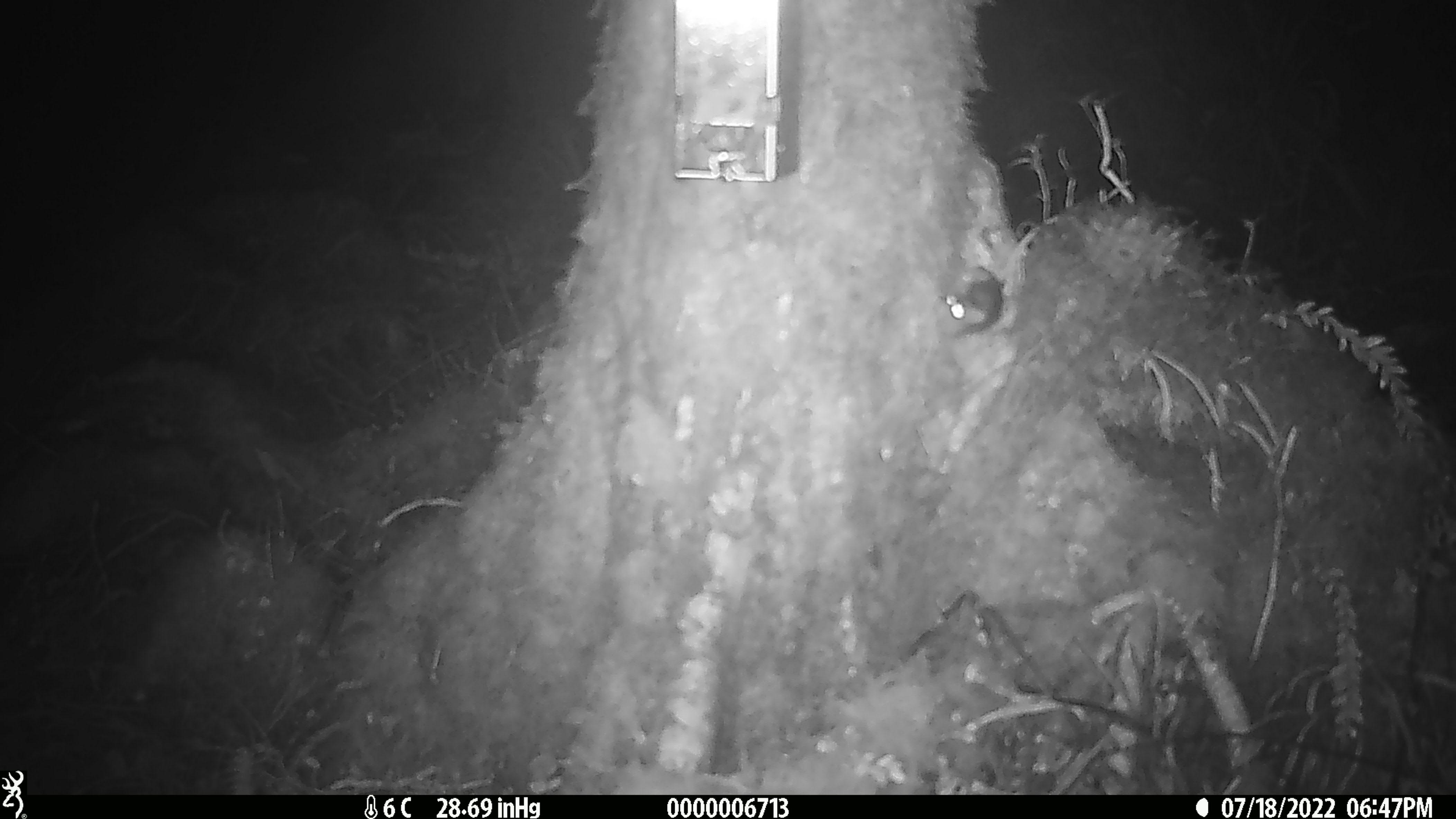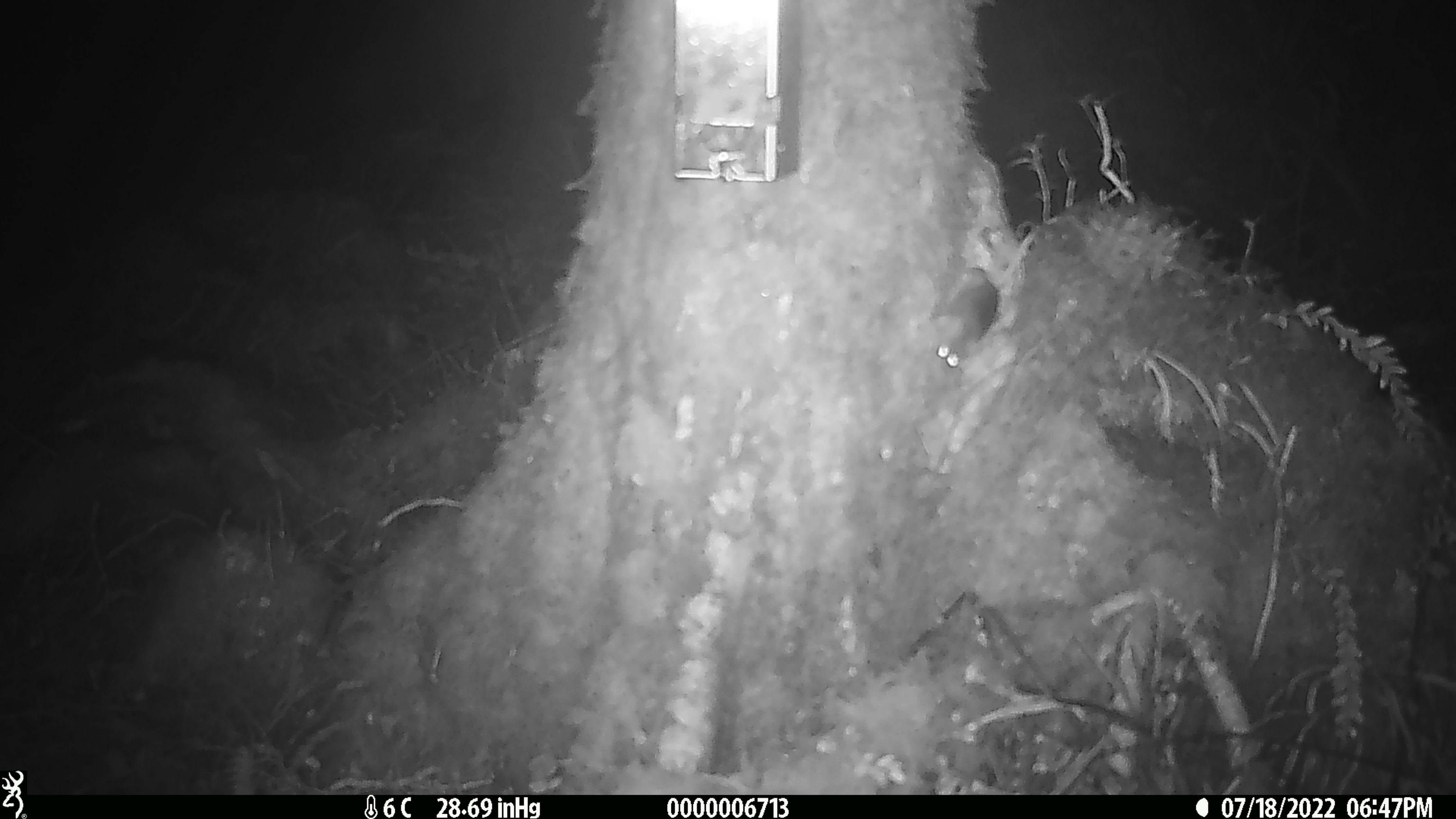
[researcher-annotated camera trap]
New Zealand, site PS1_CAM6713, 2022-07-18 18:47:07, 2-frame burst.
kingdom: Animalia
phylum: Chordata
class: Mammalia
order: Rodentia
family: Muridae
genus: Mus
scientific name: Mus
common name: mouse